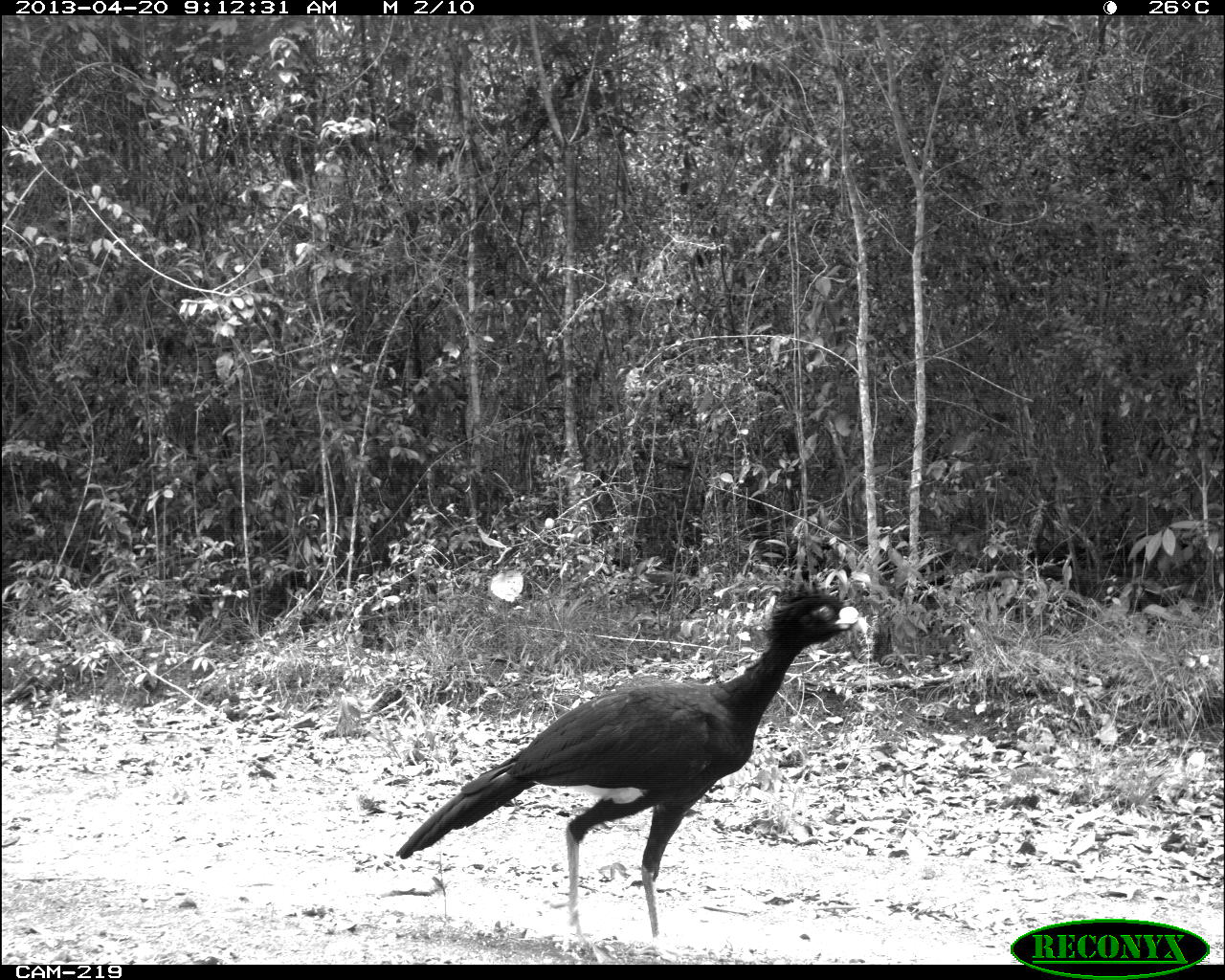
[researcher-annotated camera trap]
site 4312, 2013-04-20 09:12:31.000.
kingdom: Animalia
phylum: Chordata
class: Aves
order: Galliformes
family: Cracidae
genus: Crax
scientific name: Crax rubra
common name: great curassow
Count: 1.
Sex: male.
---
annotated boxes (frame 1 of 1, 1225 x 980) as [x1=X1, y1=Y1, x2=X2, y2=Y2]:
crax rubra: [x1=394, y1=582, x2=873, y2=963]